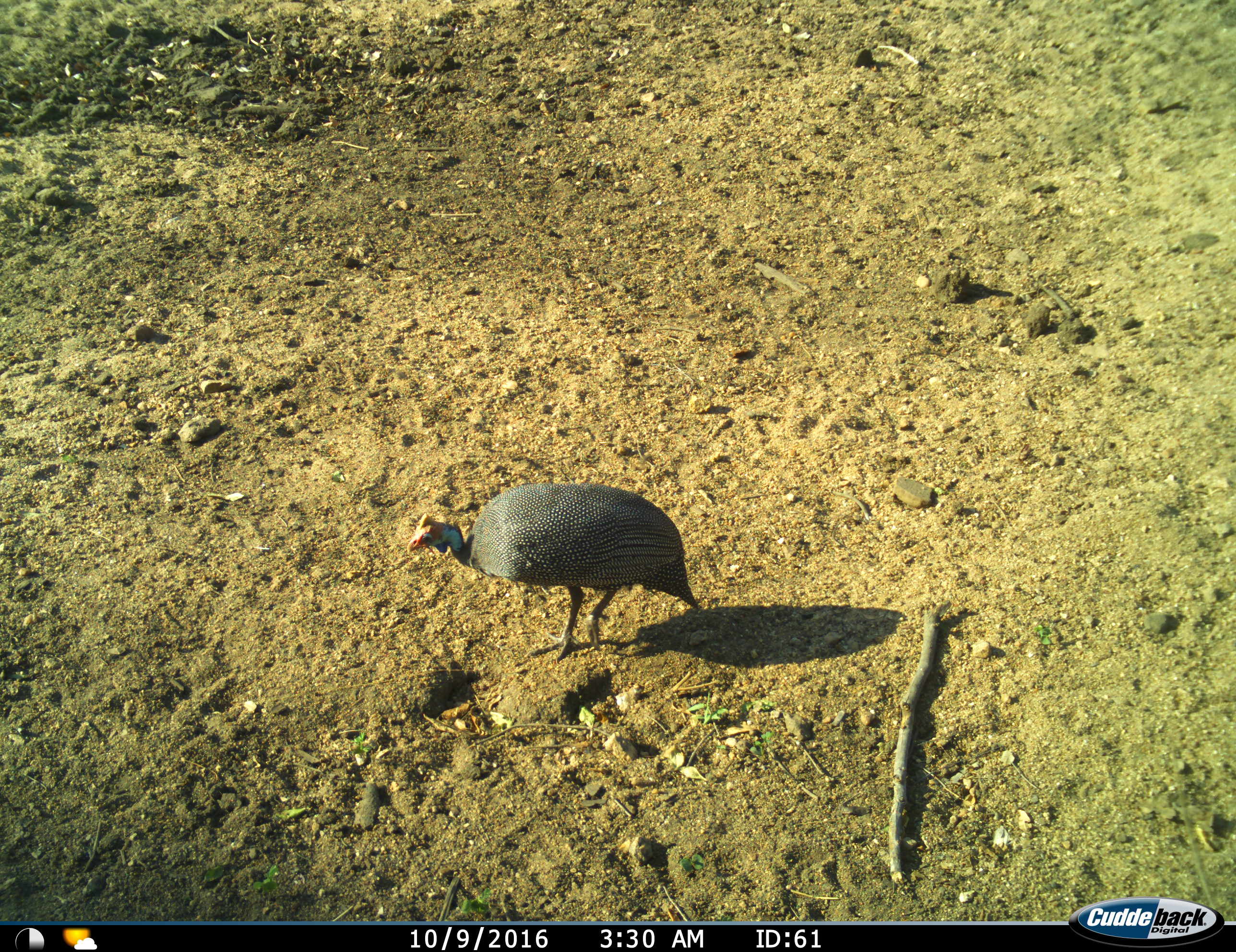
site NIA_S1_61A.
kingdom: Animalia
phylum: Chordata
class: Aves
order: Galliformes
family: Numididae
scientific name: Numididae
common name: guineafowl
Guineafowl (Numididae), count 1. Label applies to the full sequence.